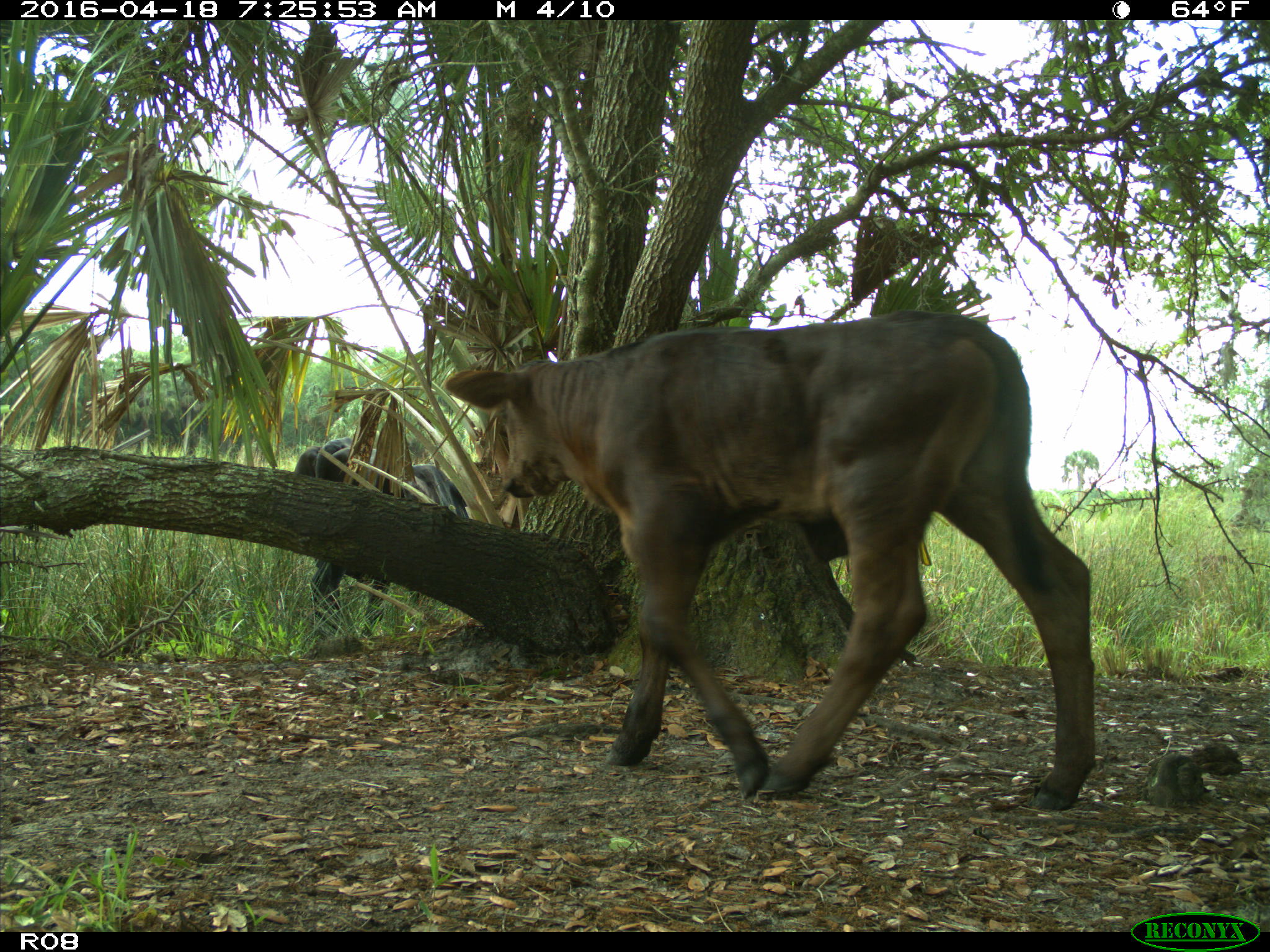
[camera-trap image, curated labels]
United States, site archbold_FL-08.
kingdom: Animalia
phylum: Chordata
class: Mammalia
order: Artiodactyla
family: Bovidae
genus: Bos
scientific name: Bos taurus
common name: domestic cow